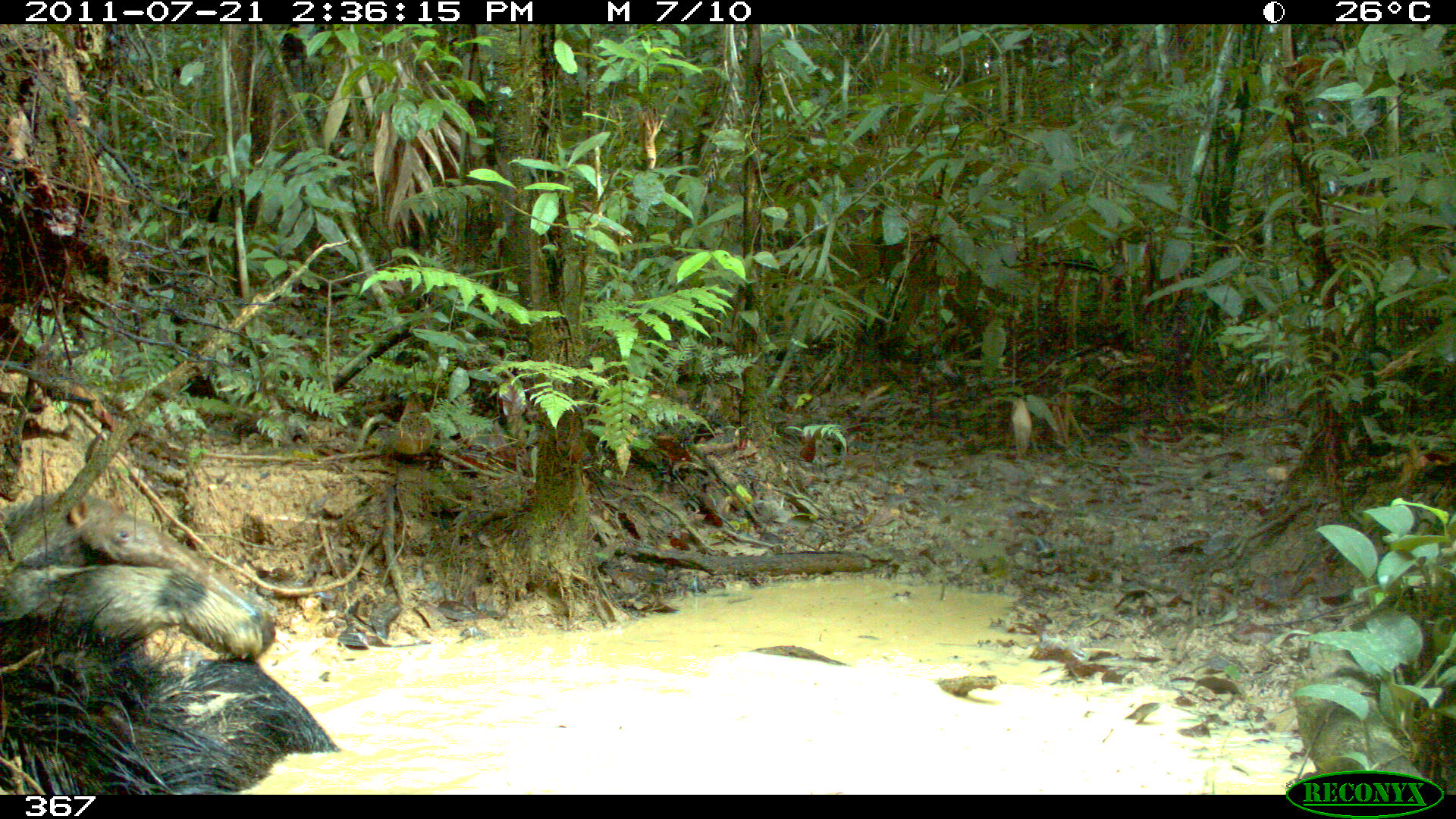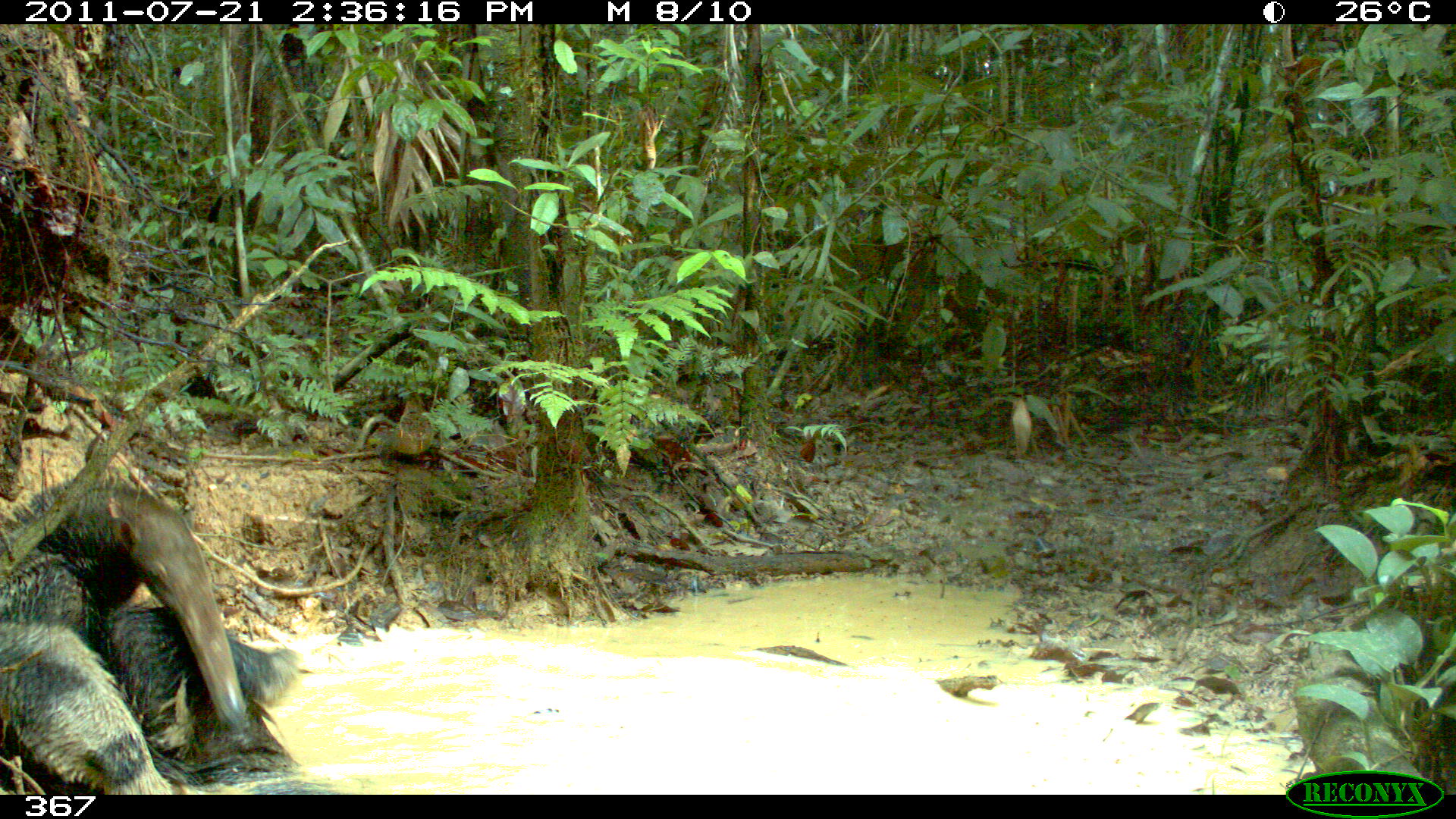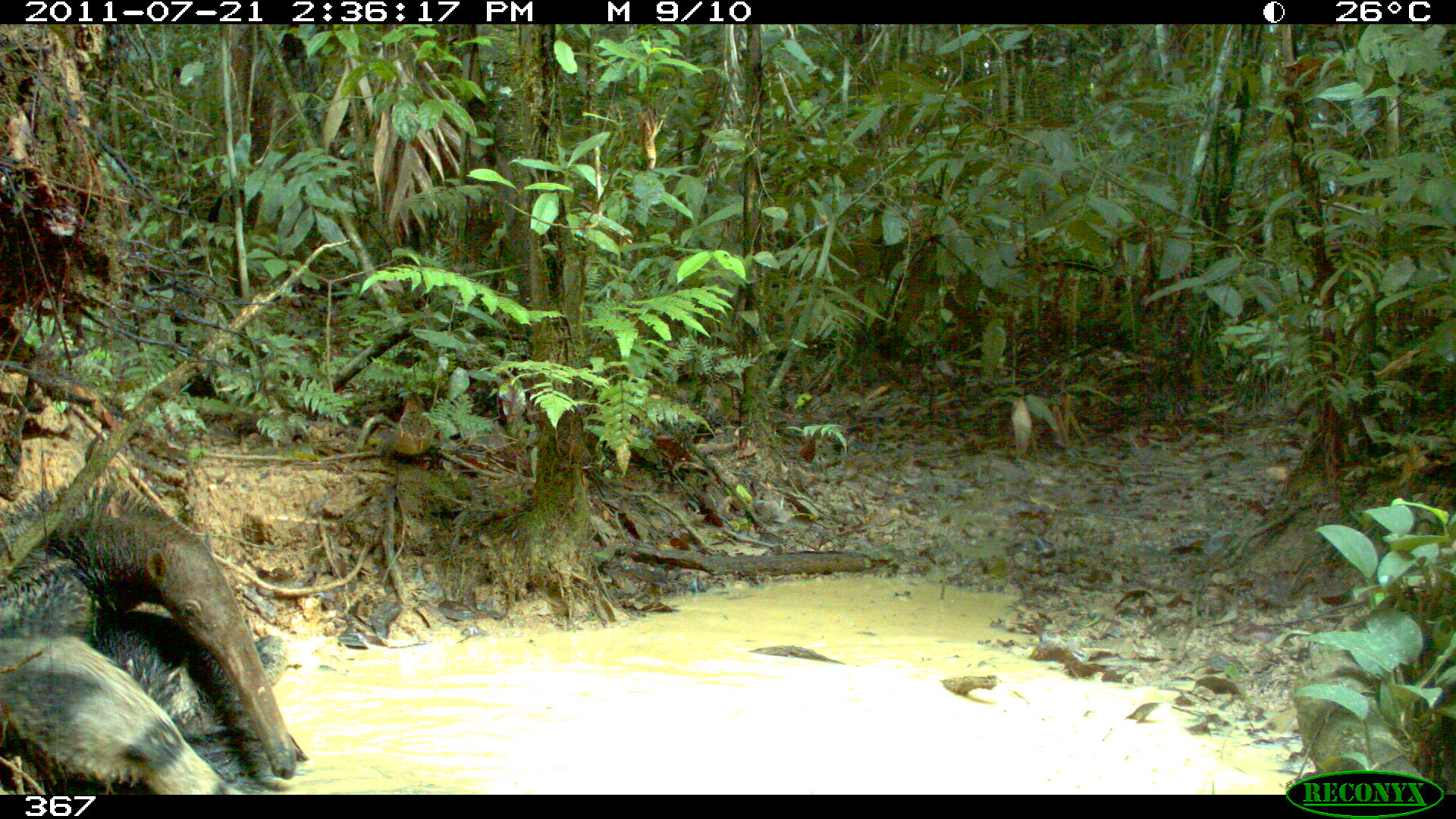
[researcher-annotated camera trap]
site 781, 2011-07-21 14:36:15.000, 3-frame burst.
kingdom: Animalia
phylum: Chordata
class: Mammalia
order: Pilosa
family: Myrmecophagidae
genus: Myrmecophaga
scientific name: Myrmecophaga tridactyla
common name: giant anteater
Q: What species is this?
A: Myrmecophaga tridactyla (giant anteater).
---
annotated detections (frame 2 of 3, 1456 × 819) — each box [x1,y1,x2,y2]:
myrmecophaga tridactyla: [0,475,338,795]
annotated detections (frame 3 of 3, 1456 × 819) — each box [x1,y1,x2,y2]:
myrmecophaga tridactyla: [0,484,308,795]